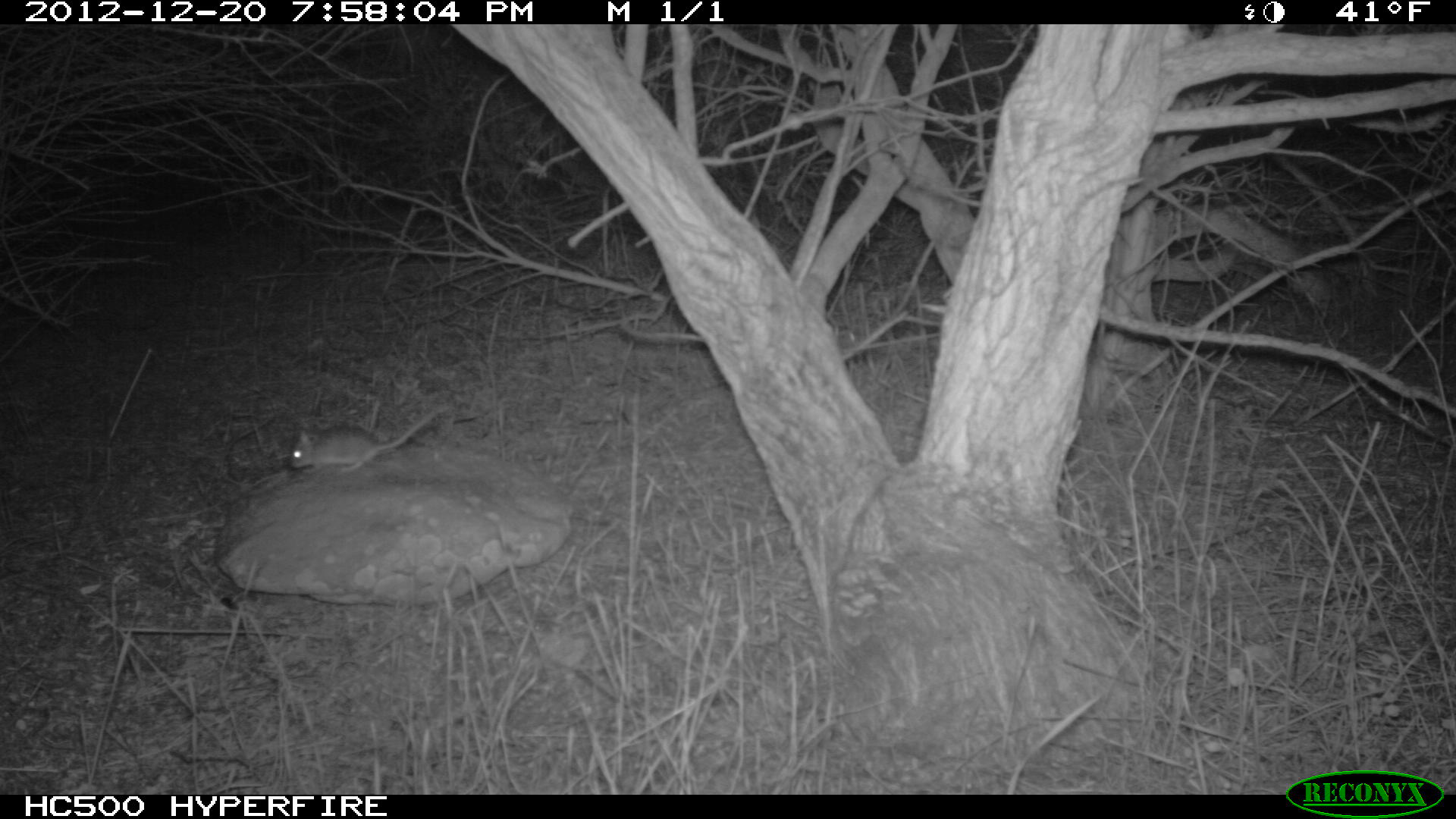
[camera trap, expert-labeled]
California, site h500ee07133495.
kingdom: Animalia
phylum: Chordata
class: Mammalia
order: Rodentia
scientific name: Rodentia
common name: rodent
Rodent (Rodentia).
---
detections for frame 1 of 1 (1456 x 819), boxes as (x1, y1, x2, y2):
rodent: (290, 406, 445, 473)